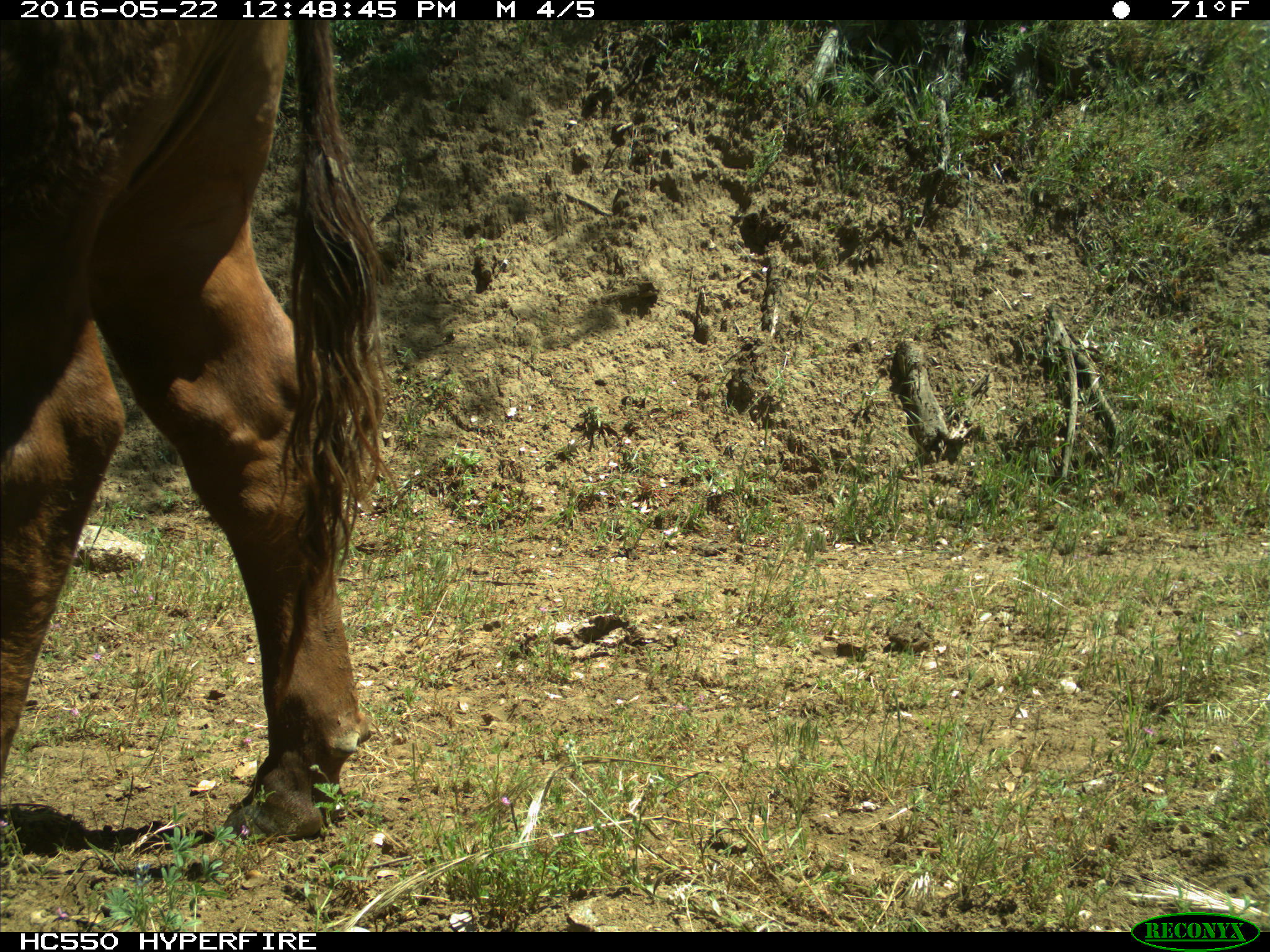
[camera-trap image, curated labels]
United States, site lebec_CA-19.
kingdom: Animalia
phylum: Chordata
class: Mammalia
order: Artiodactyla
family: Bovidae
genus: Bos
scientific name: Bos taurus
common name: domestic cow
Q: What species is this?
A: Bos taurus (domestic cow).